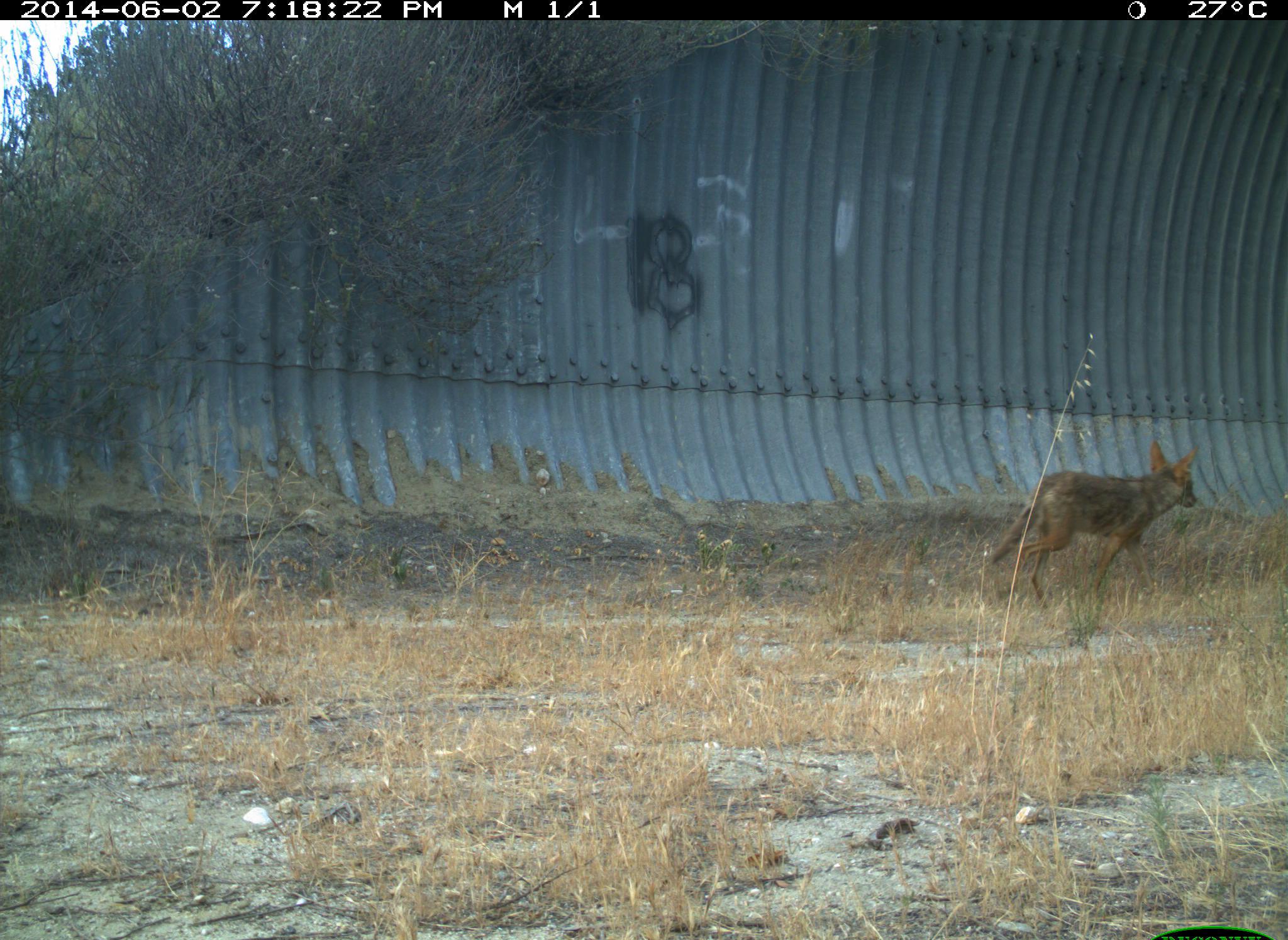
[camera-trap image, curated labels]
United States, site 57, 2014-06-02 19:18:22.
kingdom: Animalia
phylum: Chordata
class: Mammalia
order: Carnivora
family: Canidae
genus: Canis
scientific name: Canis latrans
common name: coyote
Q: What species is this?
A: Coyote (Canis latrans).